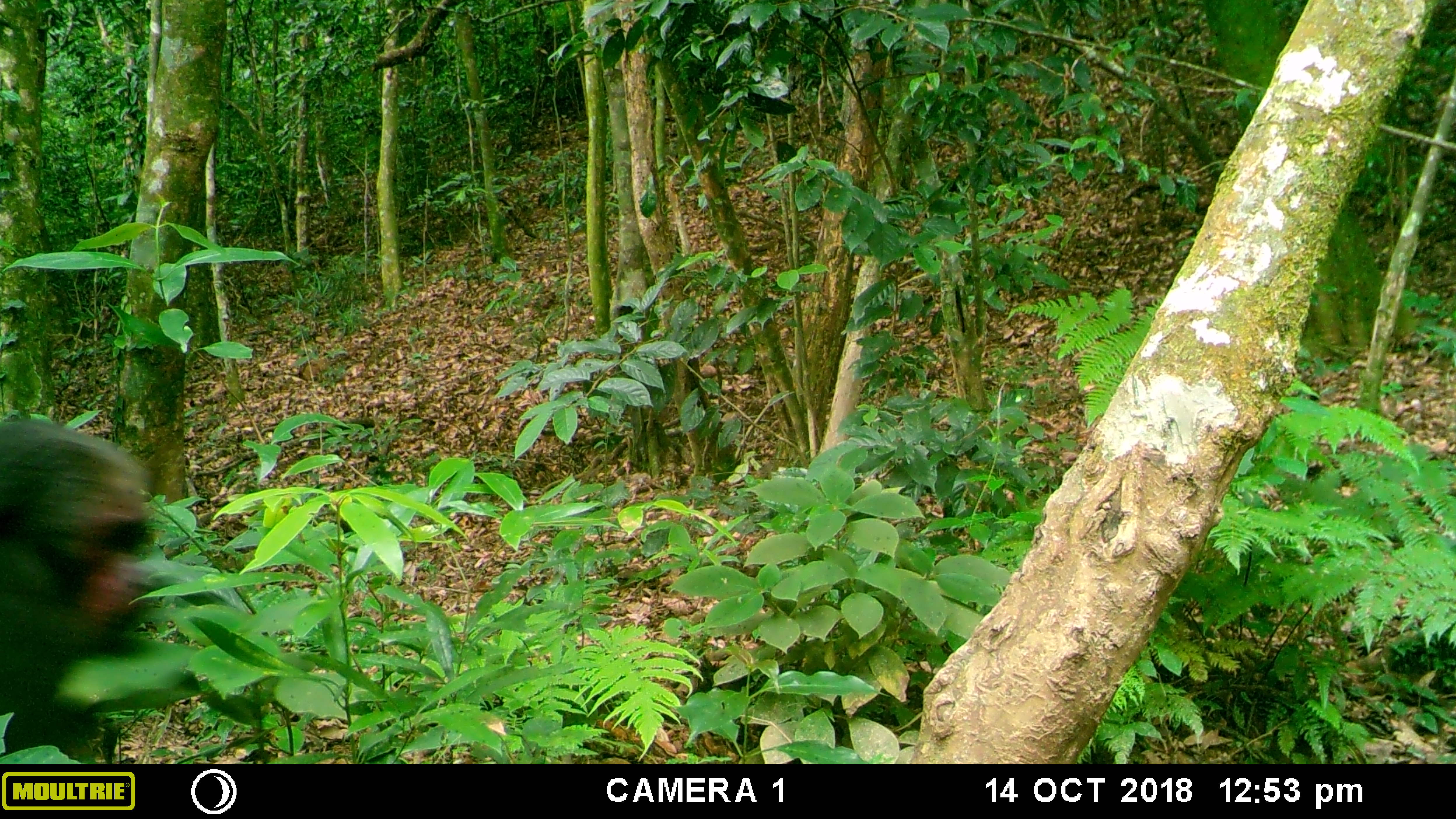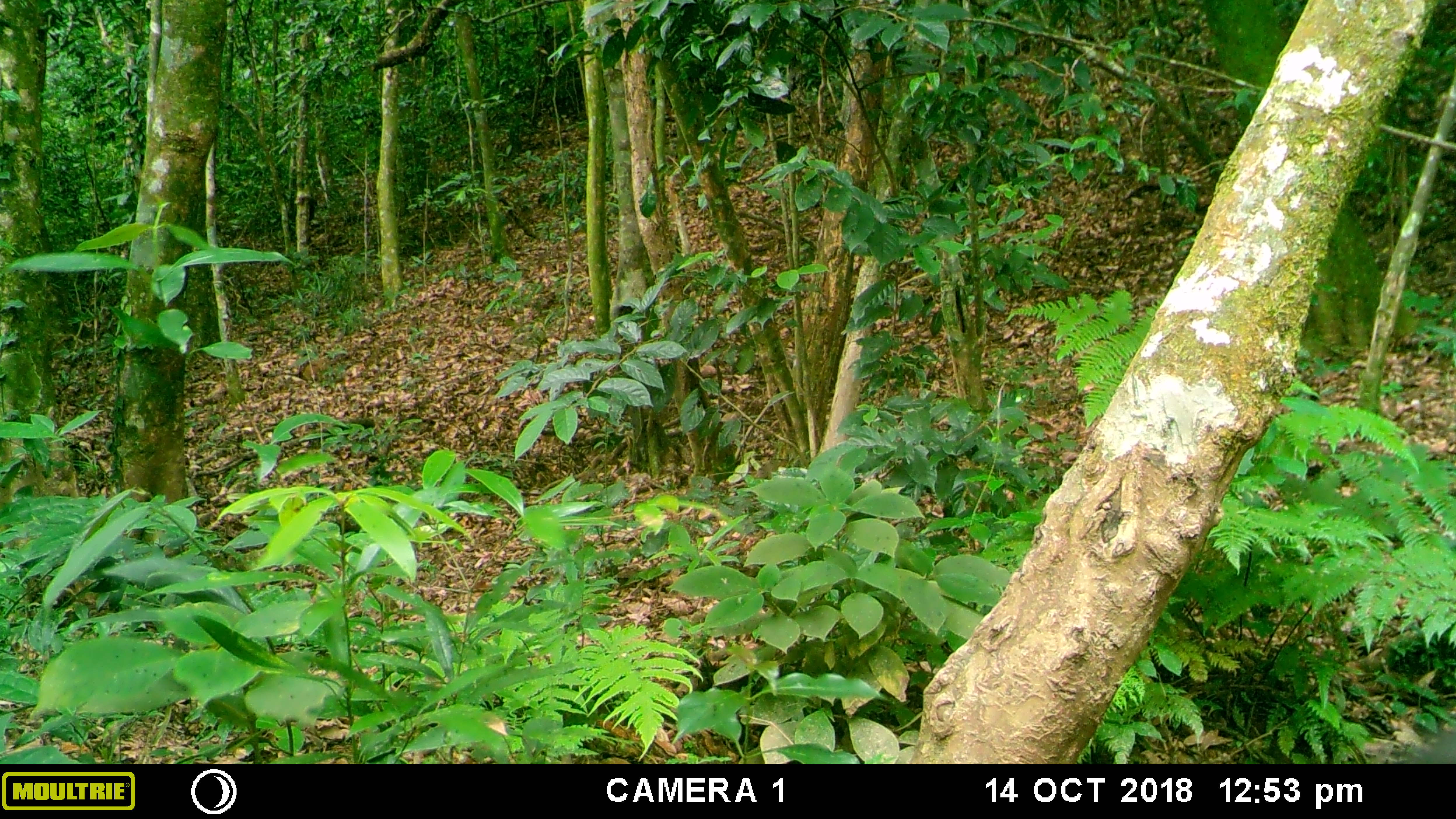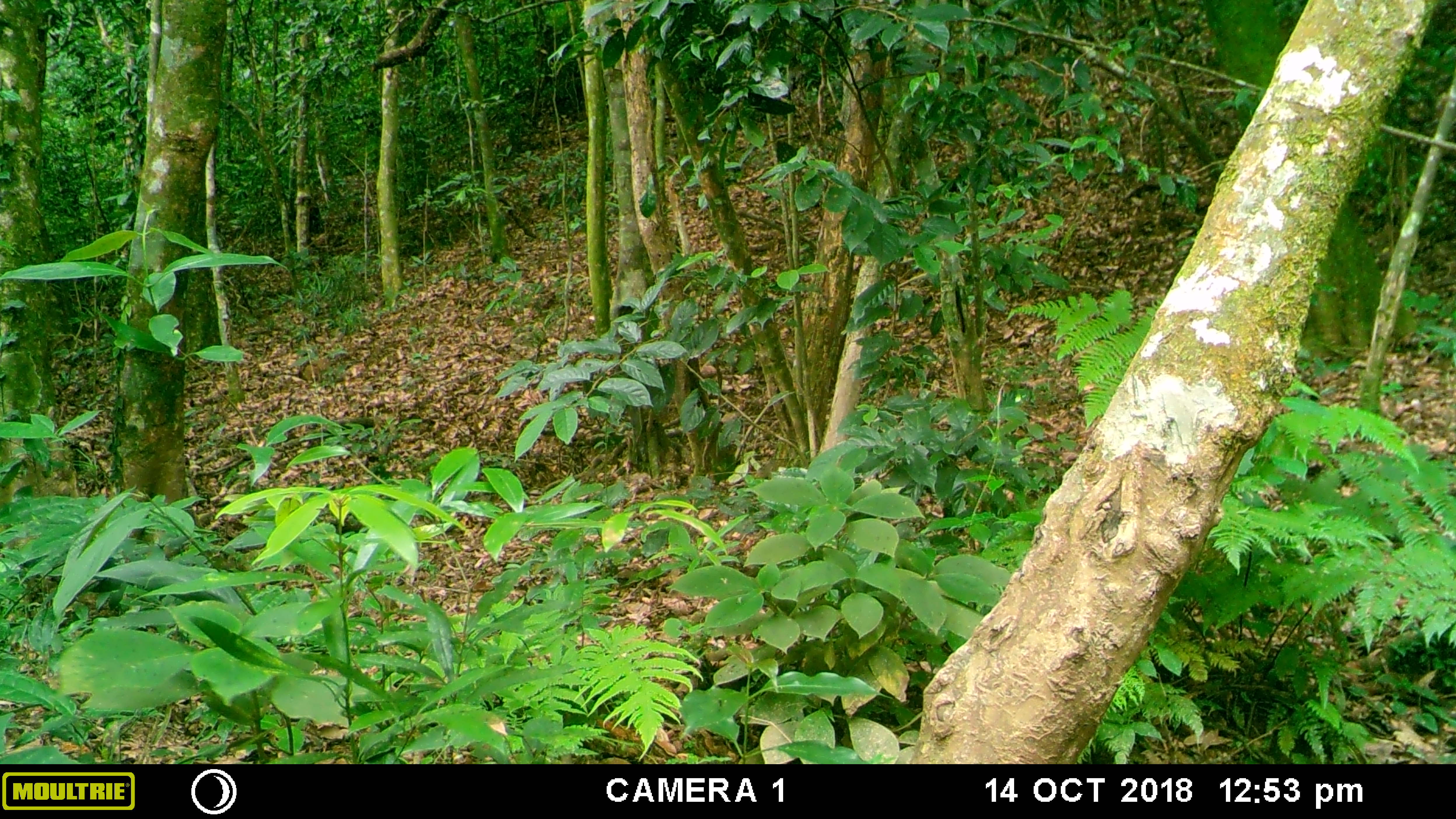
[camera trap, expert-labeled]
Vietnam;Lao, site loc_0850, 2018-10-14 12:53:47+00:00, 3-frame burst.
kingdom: Animalia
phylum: Chordata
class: Mammalia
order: Primates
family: Cercopithecidae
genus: Macaca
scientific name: Macaca arctoides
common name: stump-tailed macaque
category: stump tailed macaque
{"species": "stump tailed macaque (stump-tailed macaque) (Macaca arctoides)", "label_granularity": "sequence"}